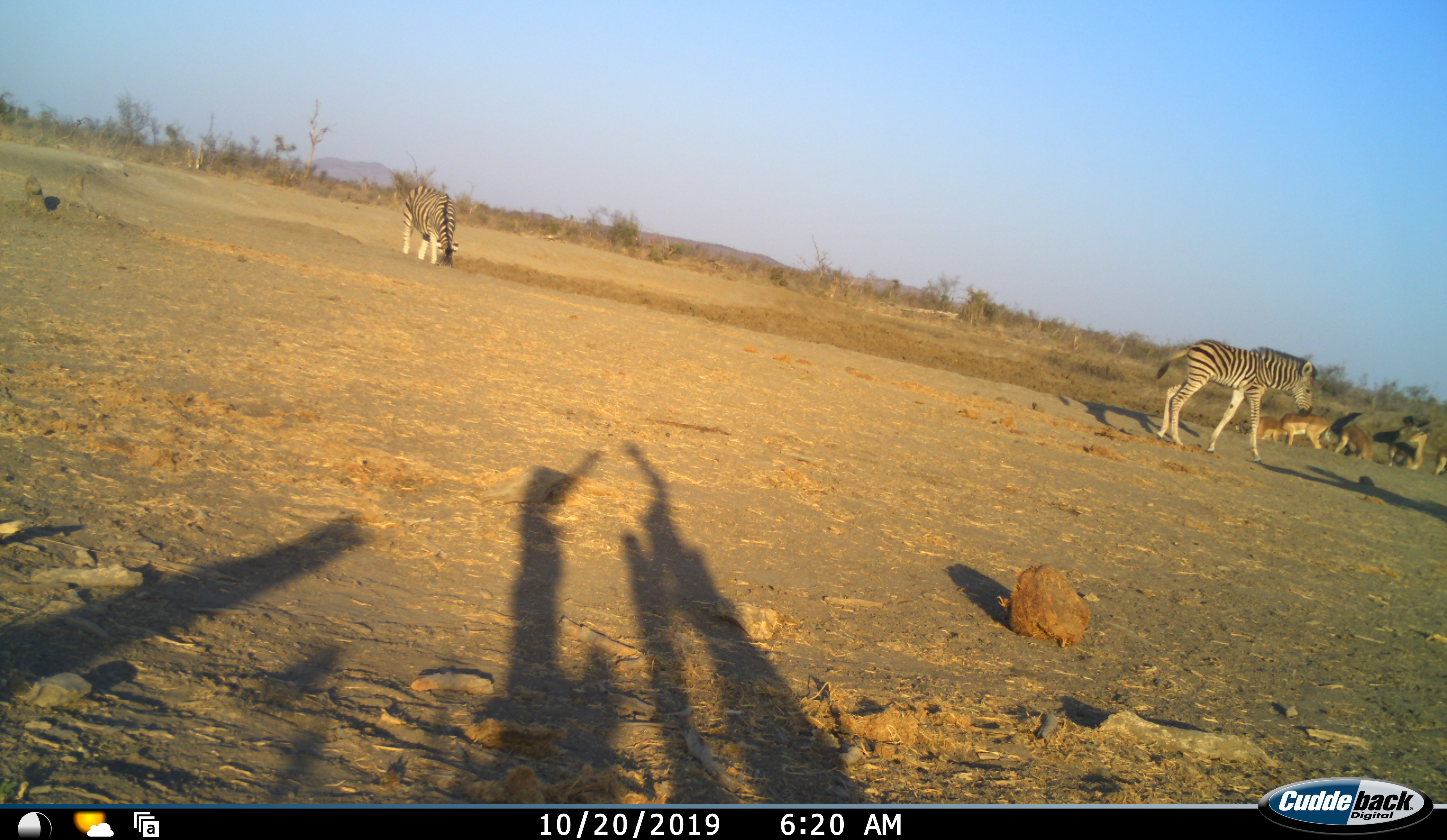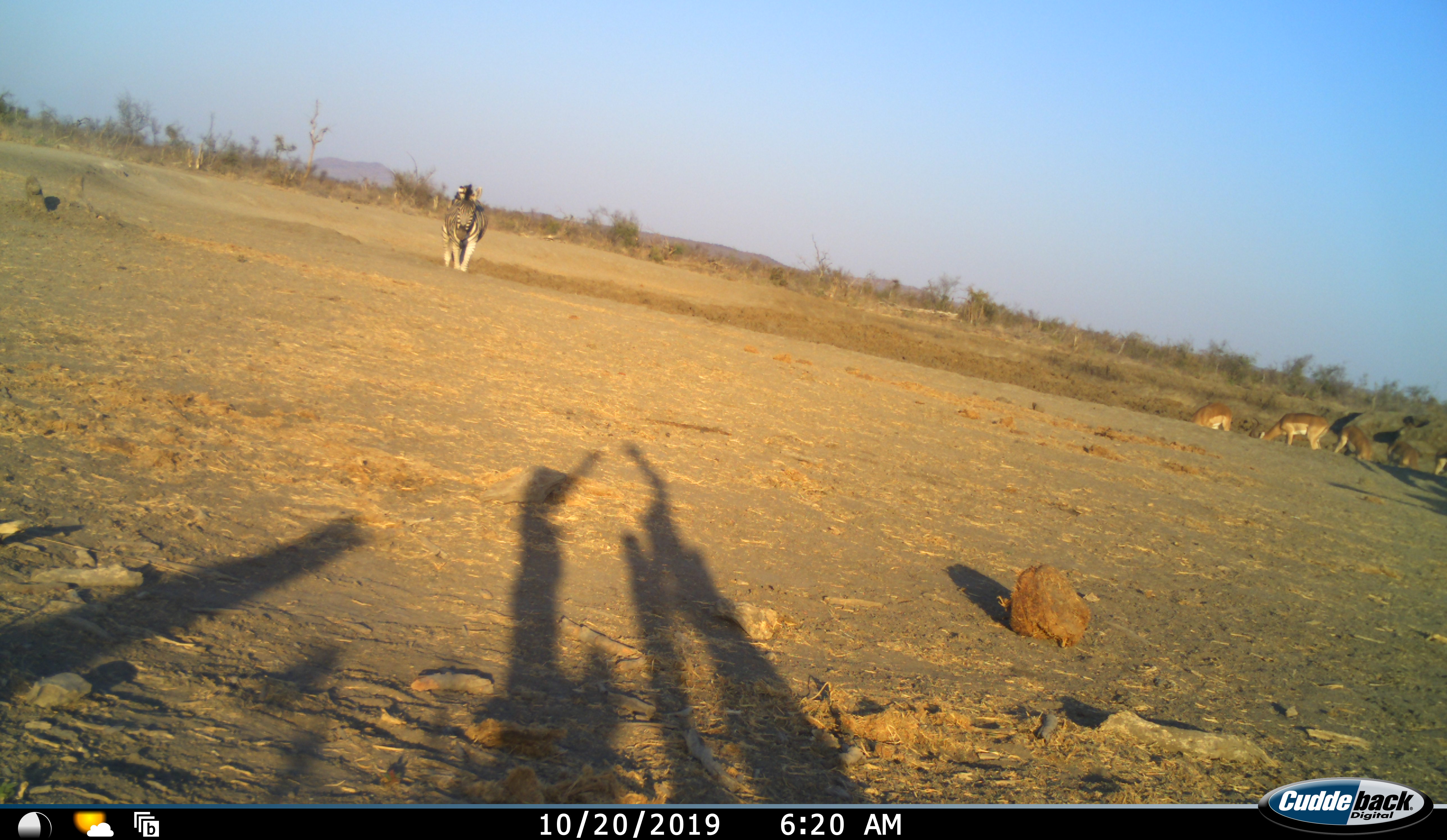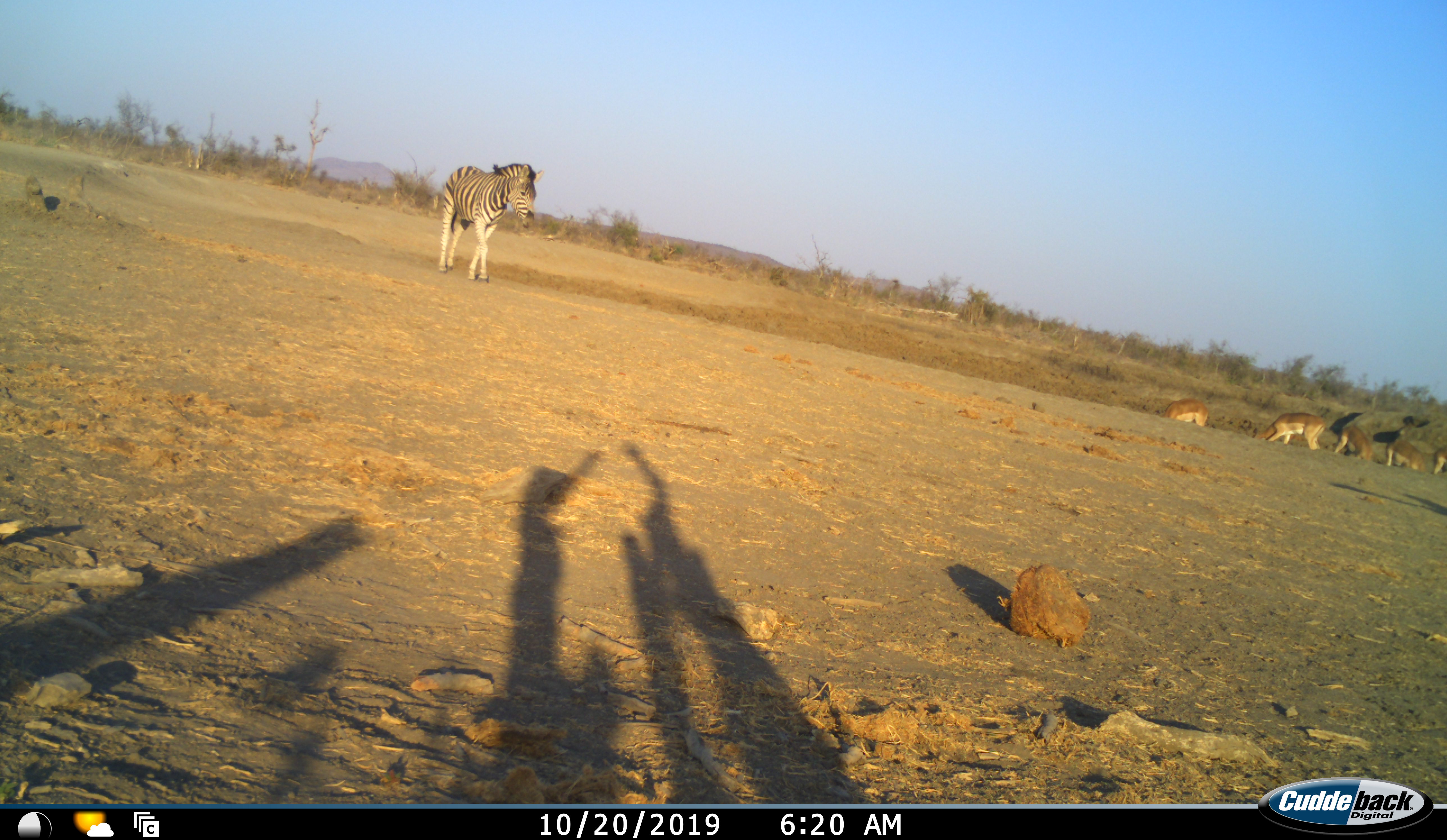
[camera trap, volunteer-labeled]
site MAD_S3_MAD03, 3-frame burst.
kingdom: Animalia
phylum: Chordata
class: Mammalia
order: Artiodactyla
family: Bovidae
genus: Aepyceros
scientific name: Aepyceros melampus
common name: impala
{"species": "impala (Aepyceros melampus)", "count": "5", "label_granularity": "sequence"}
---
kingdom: Animalia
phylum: Chordata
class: Mammalia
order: Perissodactyla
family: Equidae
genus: Equus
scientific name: Equus quagga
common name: plains zebra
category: zebraplains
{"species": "zebraplains (plains zebra) (Equus quagga)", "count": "2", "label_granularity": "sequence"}